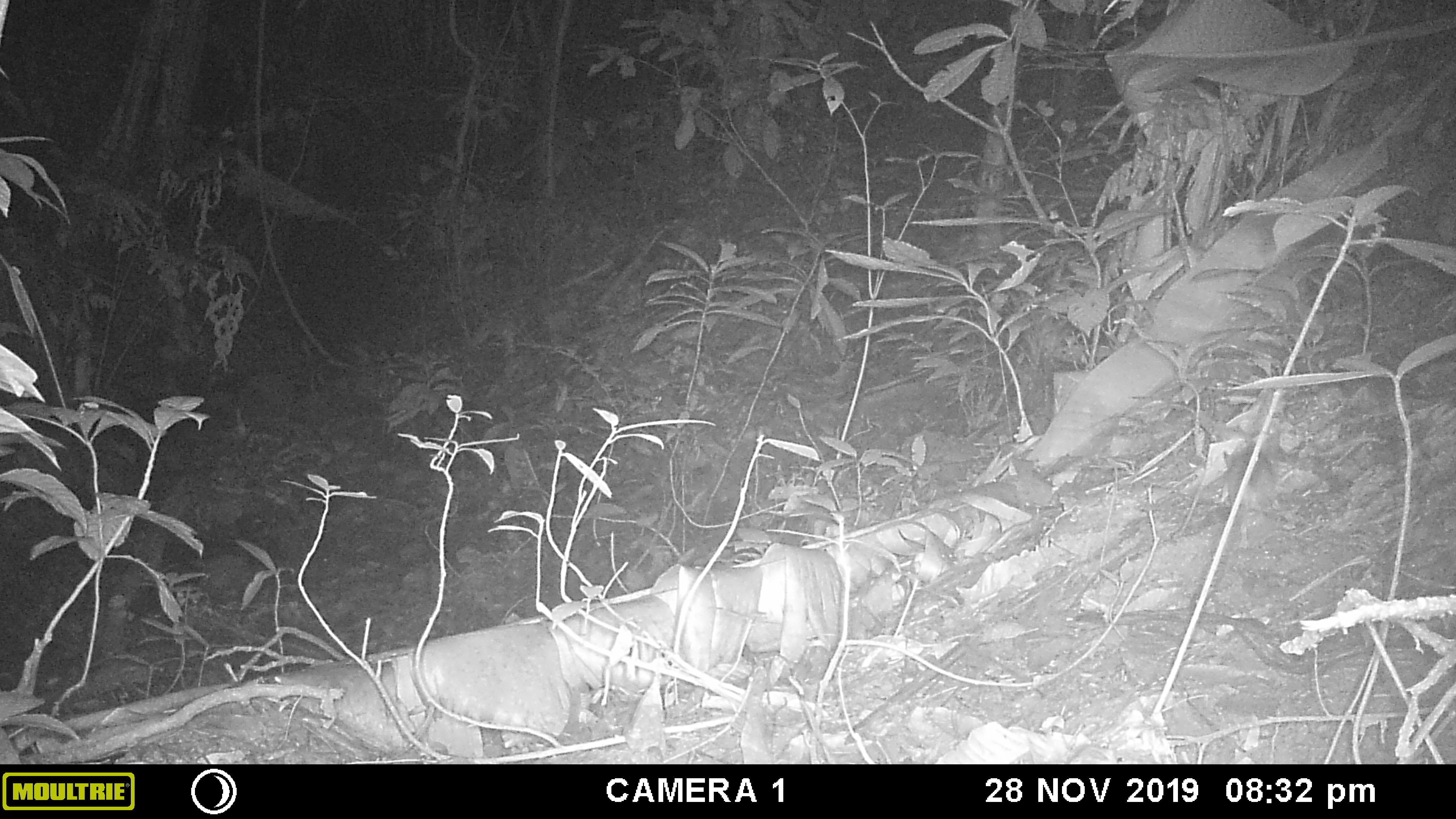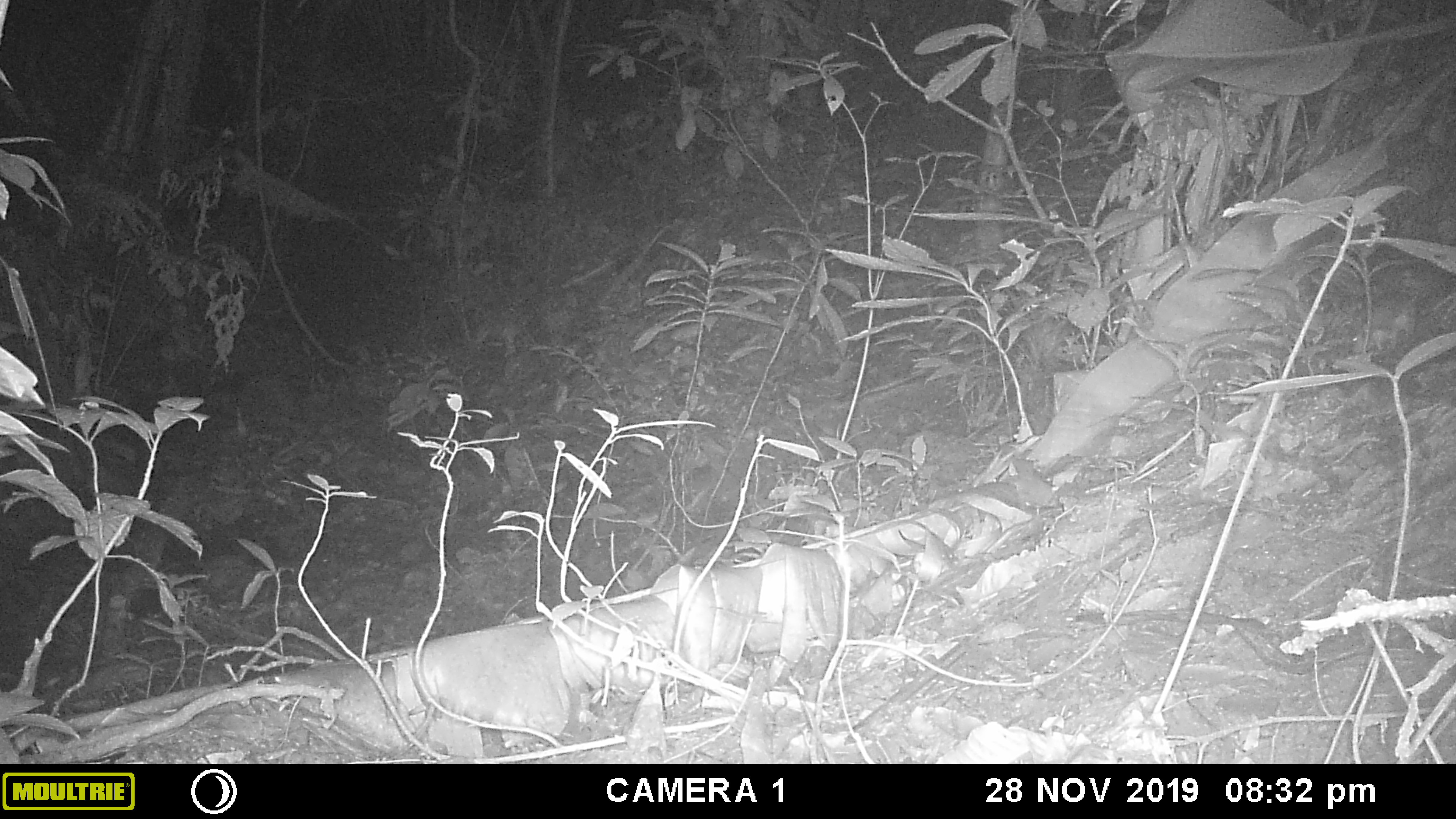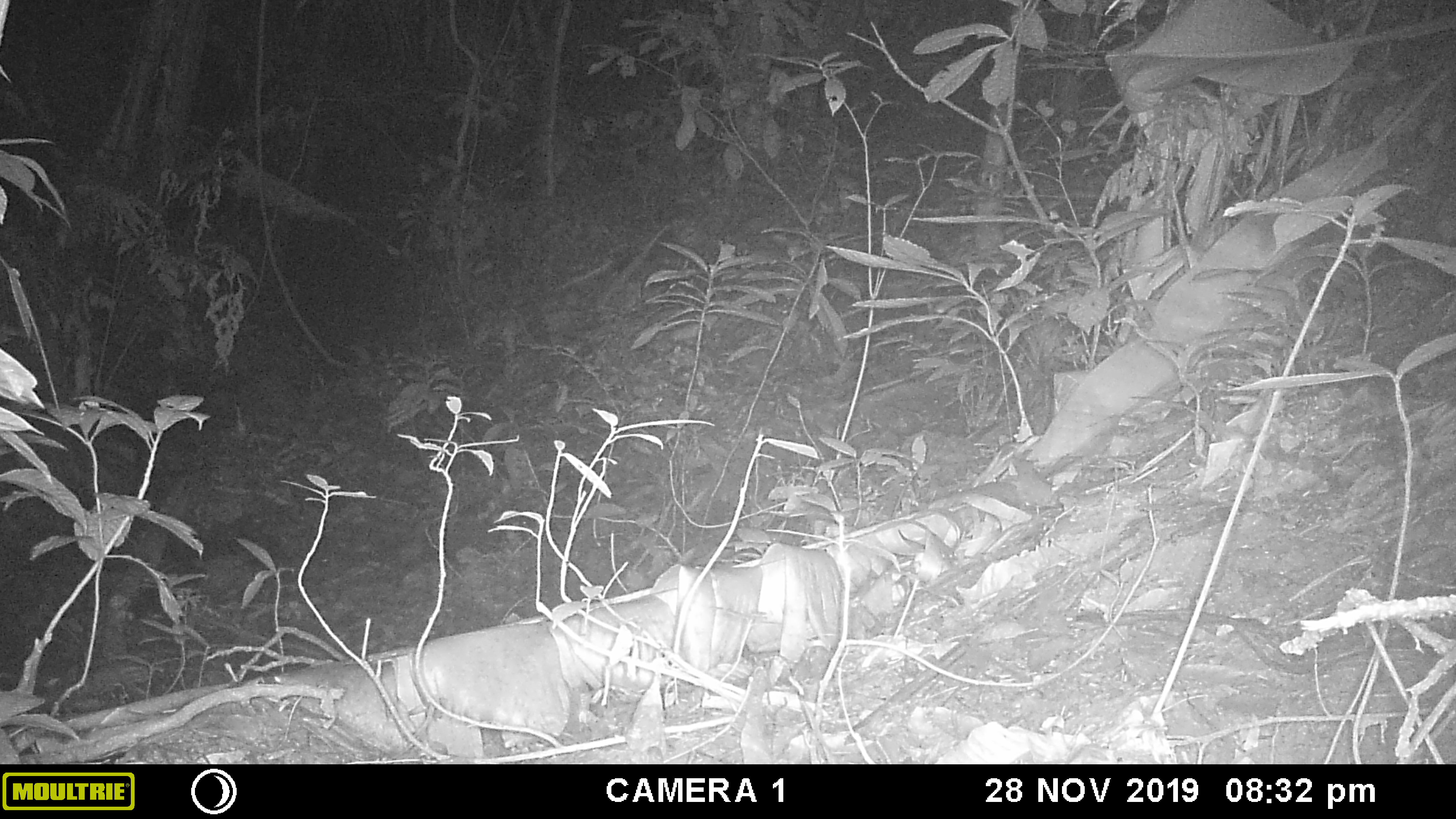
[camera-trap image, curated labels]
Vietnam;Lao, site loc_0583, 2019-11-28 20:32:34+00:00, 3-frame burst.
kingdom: Animalia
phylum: Chordata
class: Mammalia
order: Rodentia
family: Muridae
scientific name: Muridae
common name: old-world mice and rats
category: unidentified murid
Unidentified murid (old-world mice and rats) (Muridae). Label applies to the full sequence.